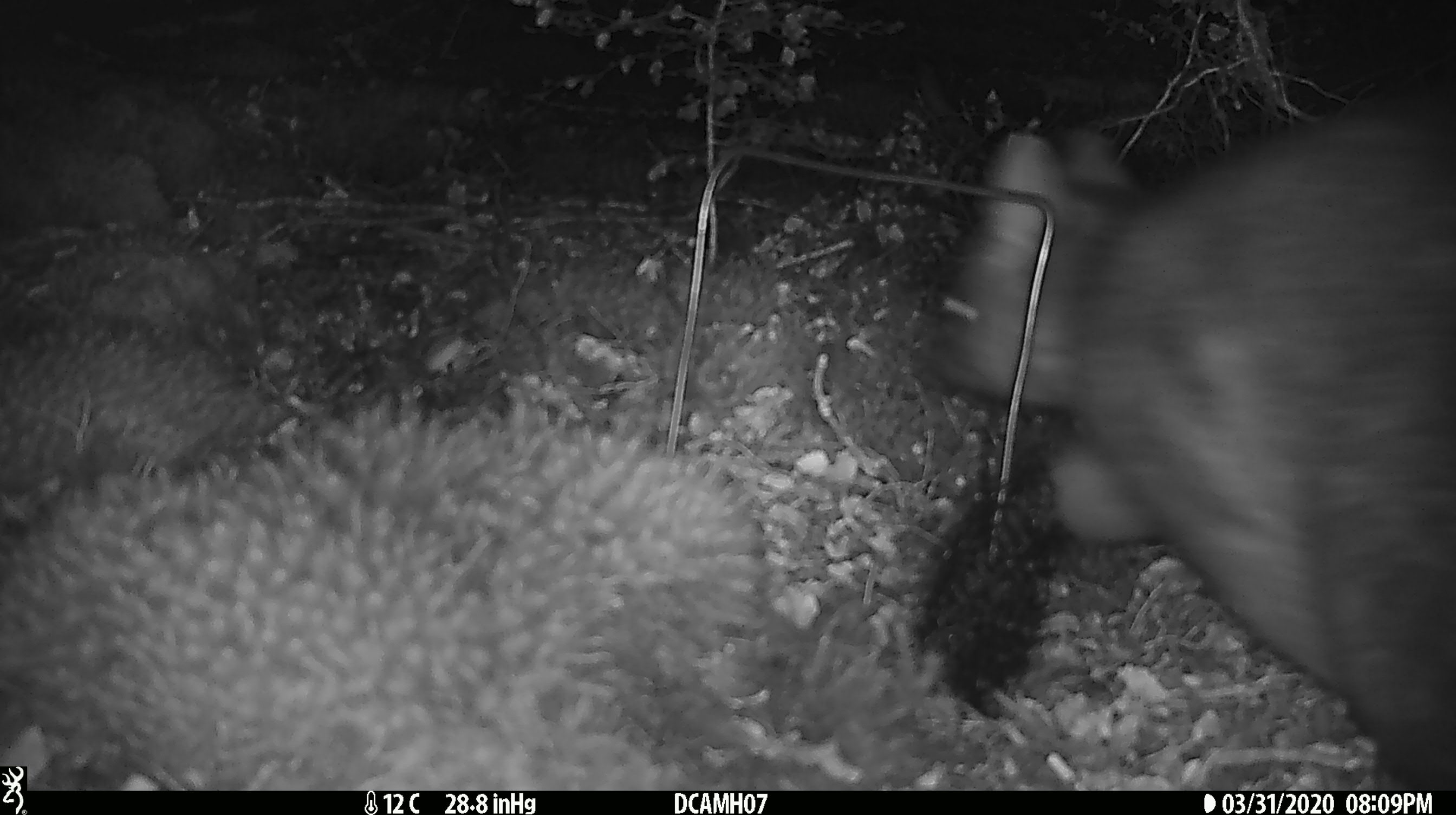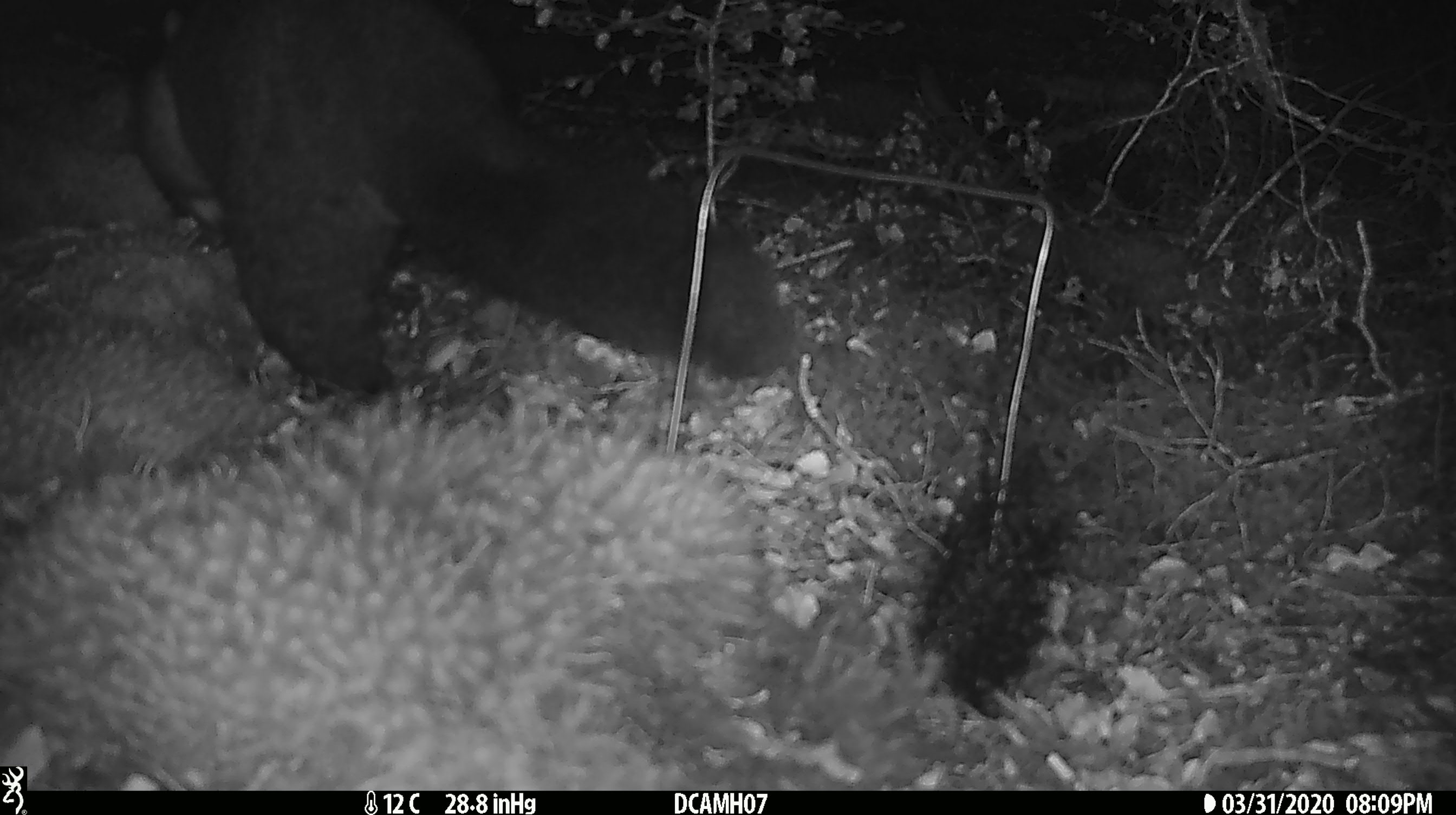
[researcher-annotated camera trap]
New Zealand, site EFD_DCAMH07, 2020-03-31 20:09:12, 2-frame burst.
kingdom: Animalia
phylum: Chordata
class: Mammalia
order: Diprotodontia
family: Phalangeridae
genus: Trichosurus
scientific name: Trichosurus vulpecula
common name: common brushtail possum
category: possum